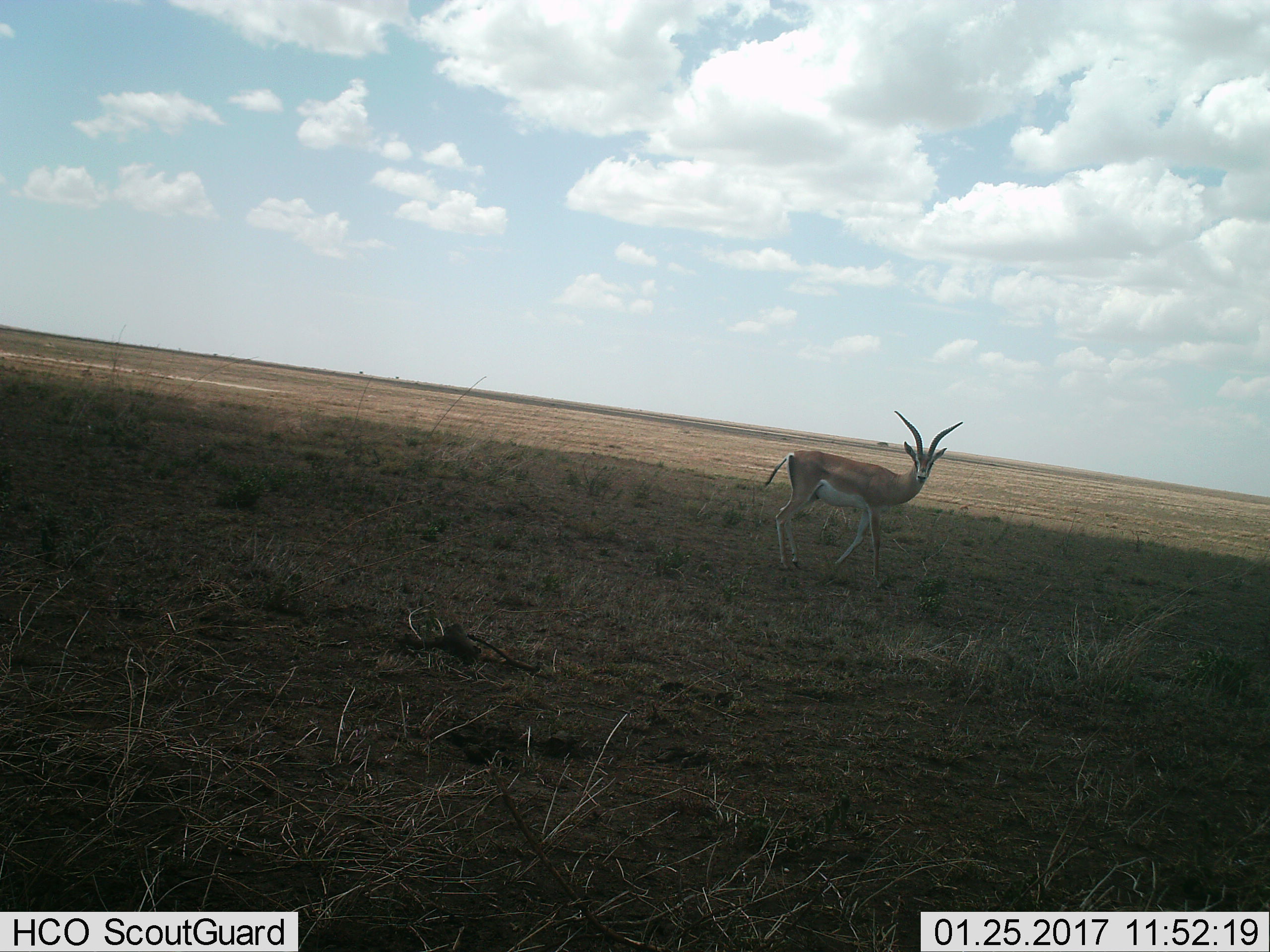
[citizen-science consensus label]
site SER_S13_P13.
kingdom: Animalia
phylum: Chordata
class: Mammalia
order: Artiodactyla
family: Bovidae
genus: Nanger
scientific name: Nanger granti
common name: grant's gazelle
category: gazellegrants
Gazellegrants (grant's gazelle) (Nanger granti), count 1. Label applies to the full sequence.